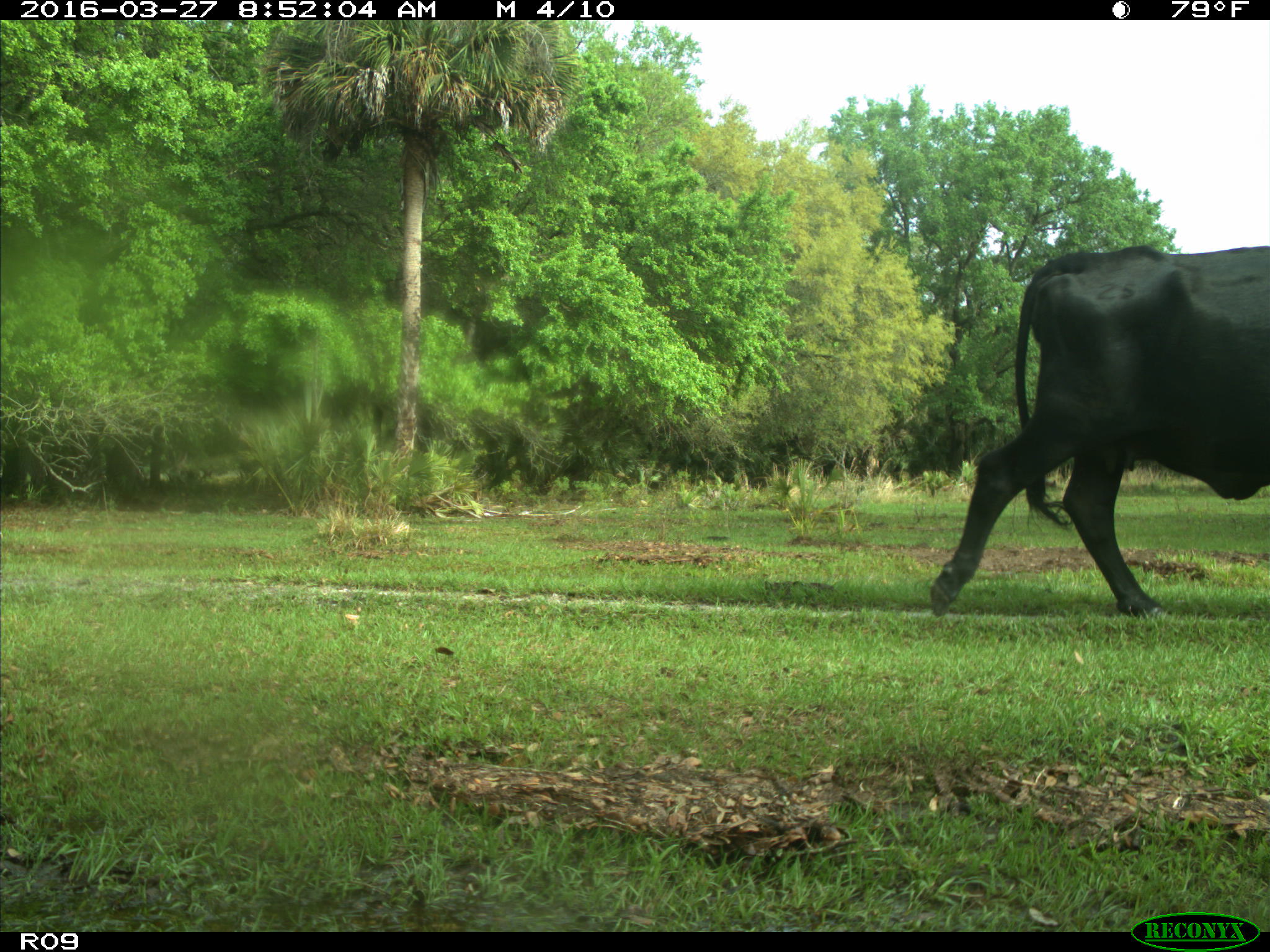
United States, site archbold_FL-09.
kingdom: Animalia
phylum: Chordata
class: Mammalia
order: Artiodactyla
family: Bovidae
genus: Bos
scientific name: Bos taurus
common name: domestic cow